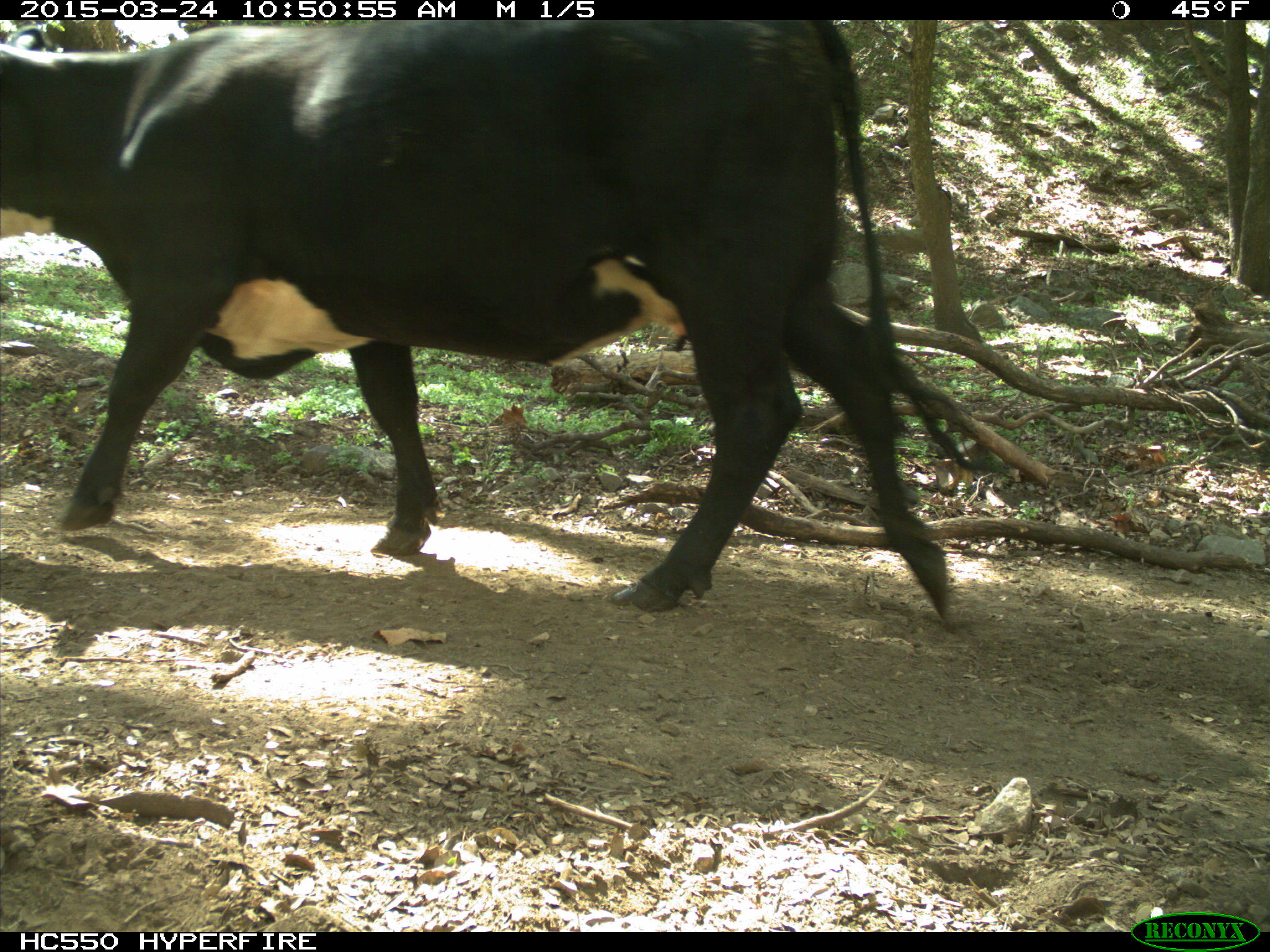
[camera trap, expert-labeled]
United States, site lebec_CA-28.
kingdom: Animalia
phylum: Chordata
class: Mammalia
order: Artiodactyla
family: Bovidae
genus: Bos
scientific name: Bos taurus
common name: domestic cow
Bos taurus (domestic cow).